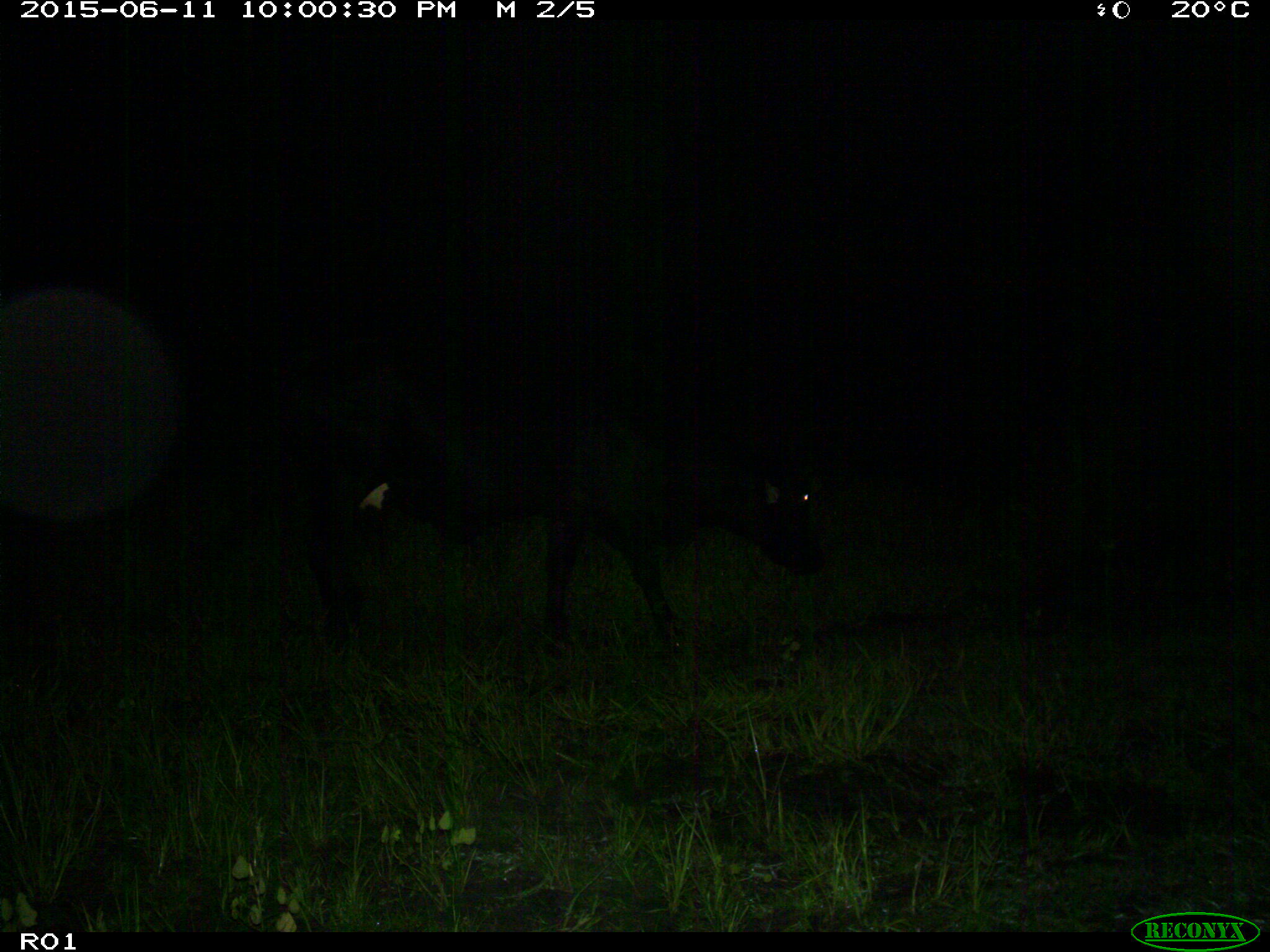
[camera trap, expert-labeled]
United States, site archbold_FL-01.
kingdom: Animalia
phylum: Chordata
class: Mammalia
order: Artiodactyla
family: Bovidae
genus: Bos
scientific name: Bos taurus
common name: domestic cow